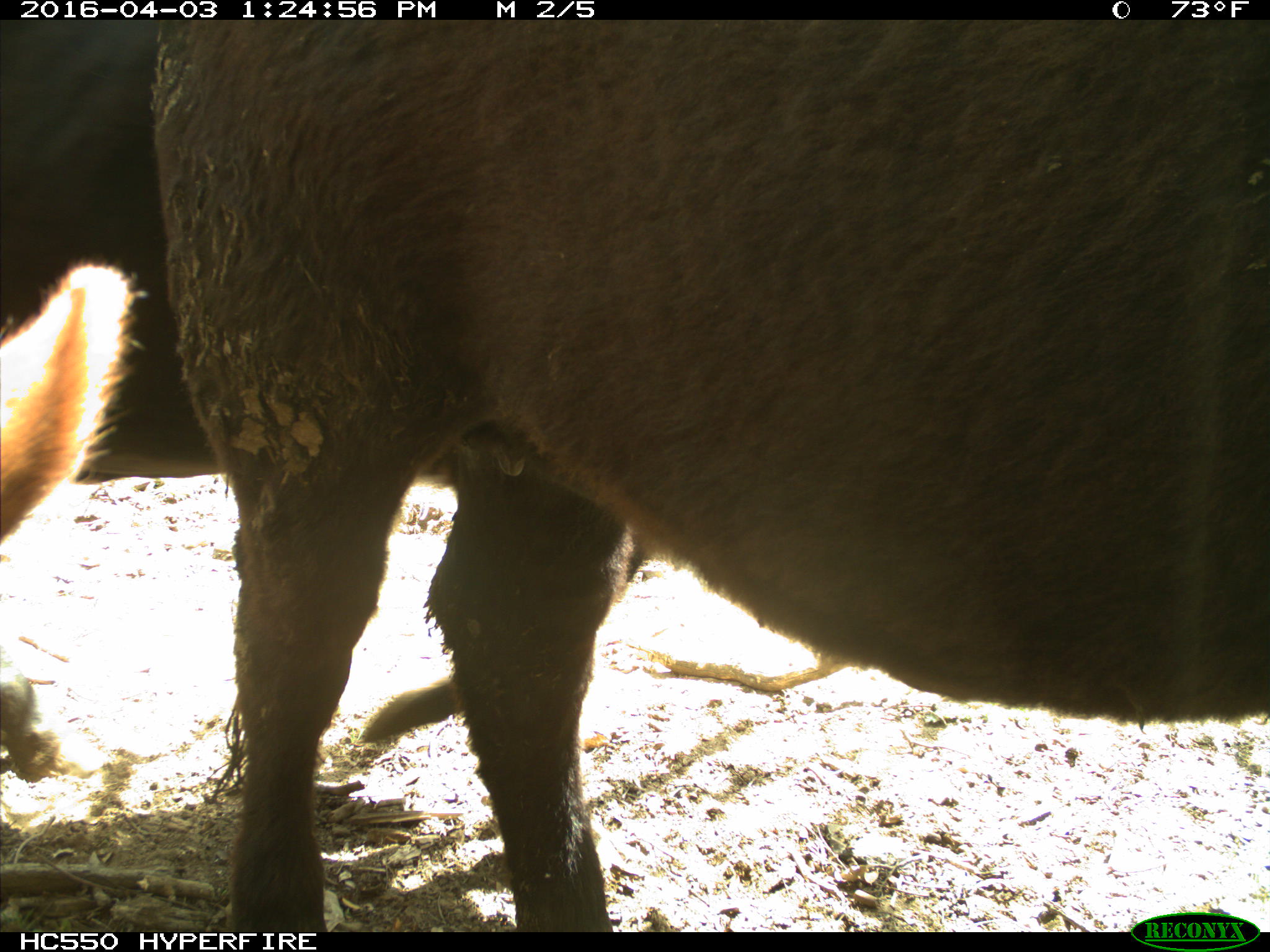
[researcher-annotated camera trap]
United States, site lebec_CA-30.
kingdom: Animalia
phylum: Chordata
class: Mammalia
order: Artiodactyla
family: Bovidae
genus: Bos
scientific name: Bos taurus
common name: domestic cow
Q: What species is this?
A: Bos taurus (domestic cow).